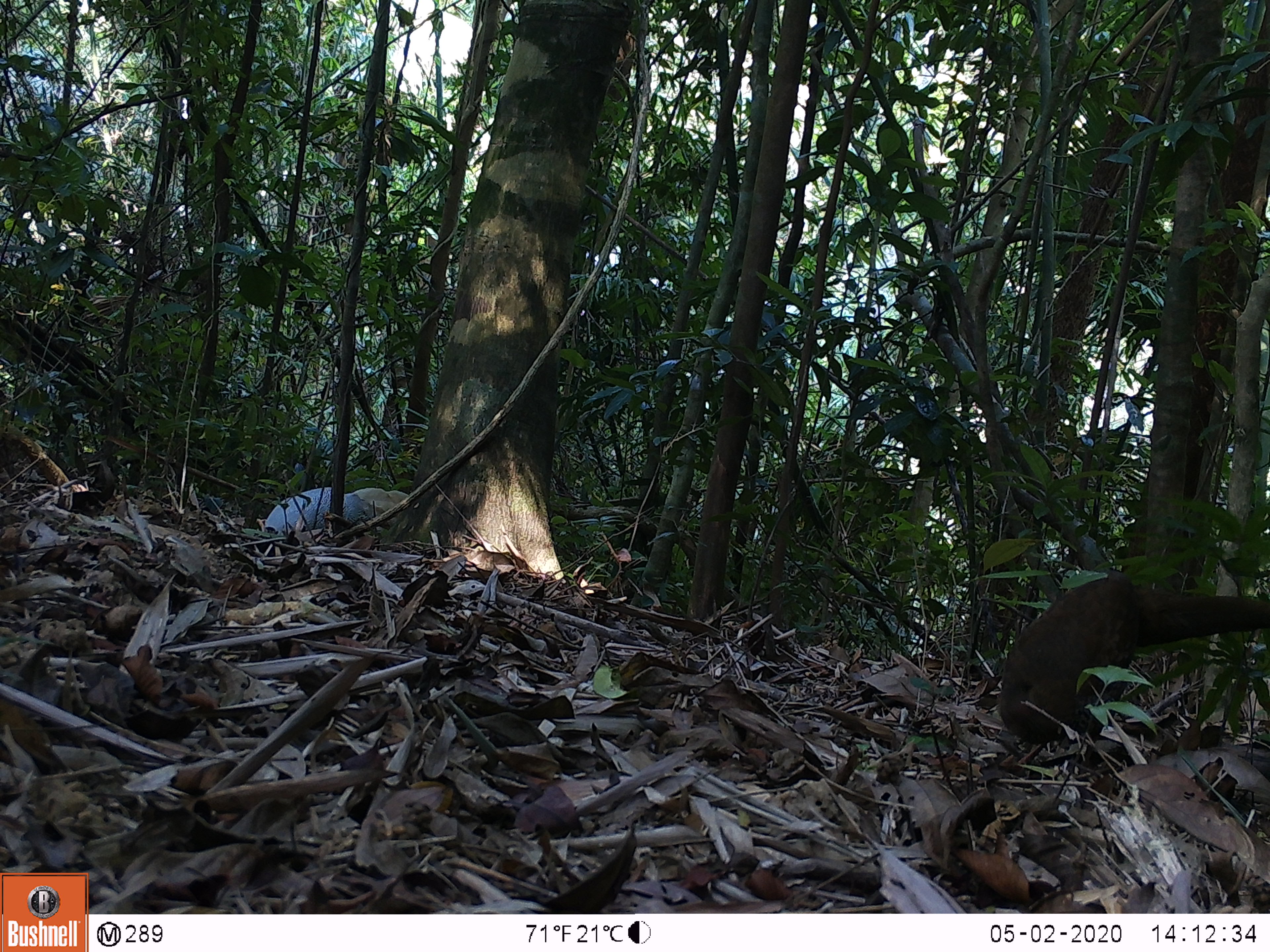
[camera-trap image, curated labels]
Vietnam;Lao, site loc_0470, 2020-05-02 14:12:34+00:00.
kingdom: Animalia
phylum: Chordata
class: Aves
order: Galliformes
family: Phasianidae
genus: Lophura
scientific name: Lophura nycthemera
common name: silver pheasant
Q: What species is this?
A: Silver pheasant (Lophura nycthemera).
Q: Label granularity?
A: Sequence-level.